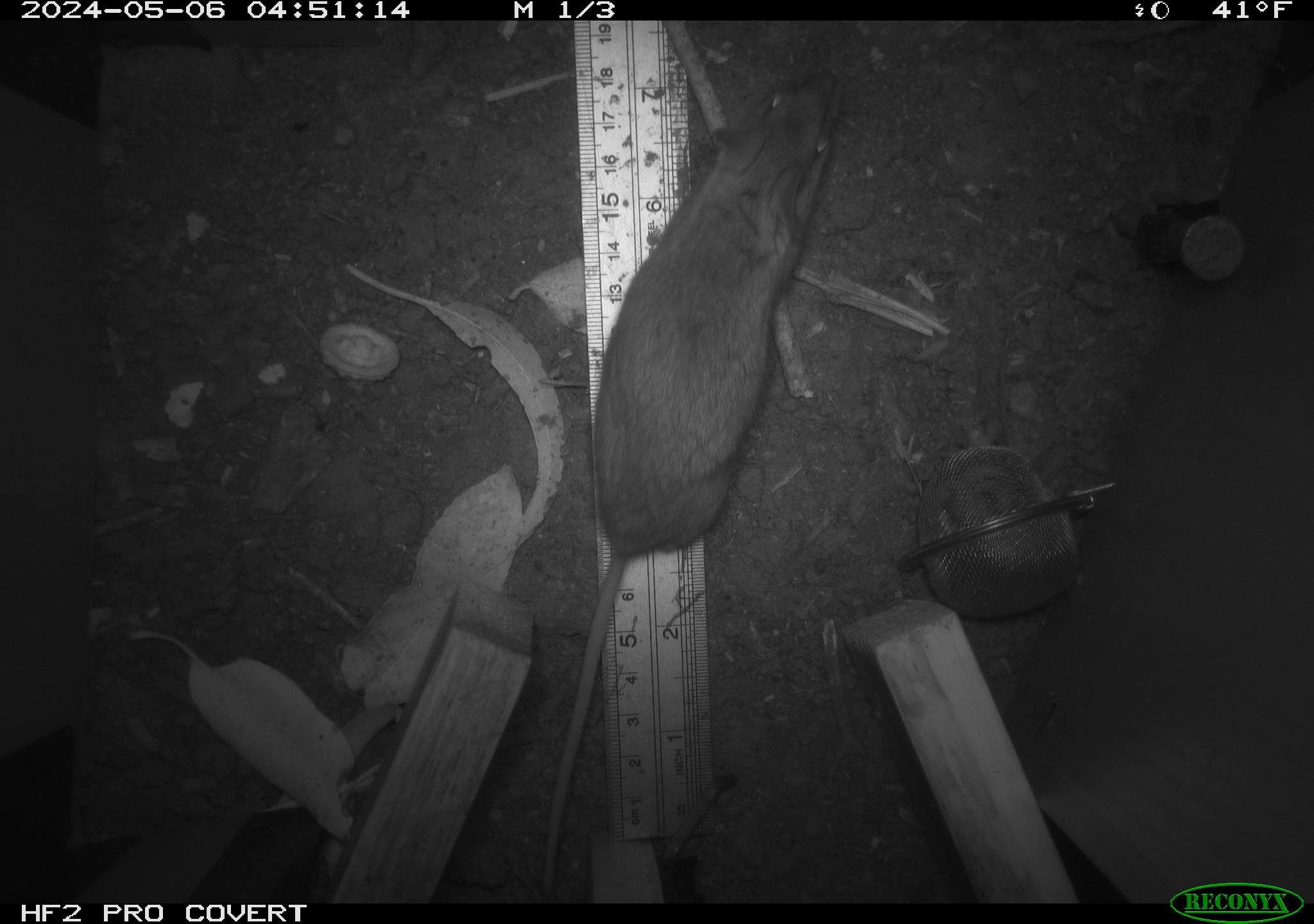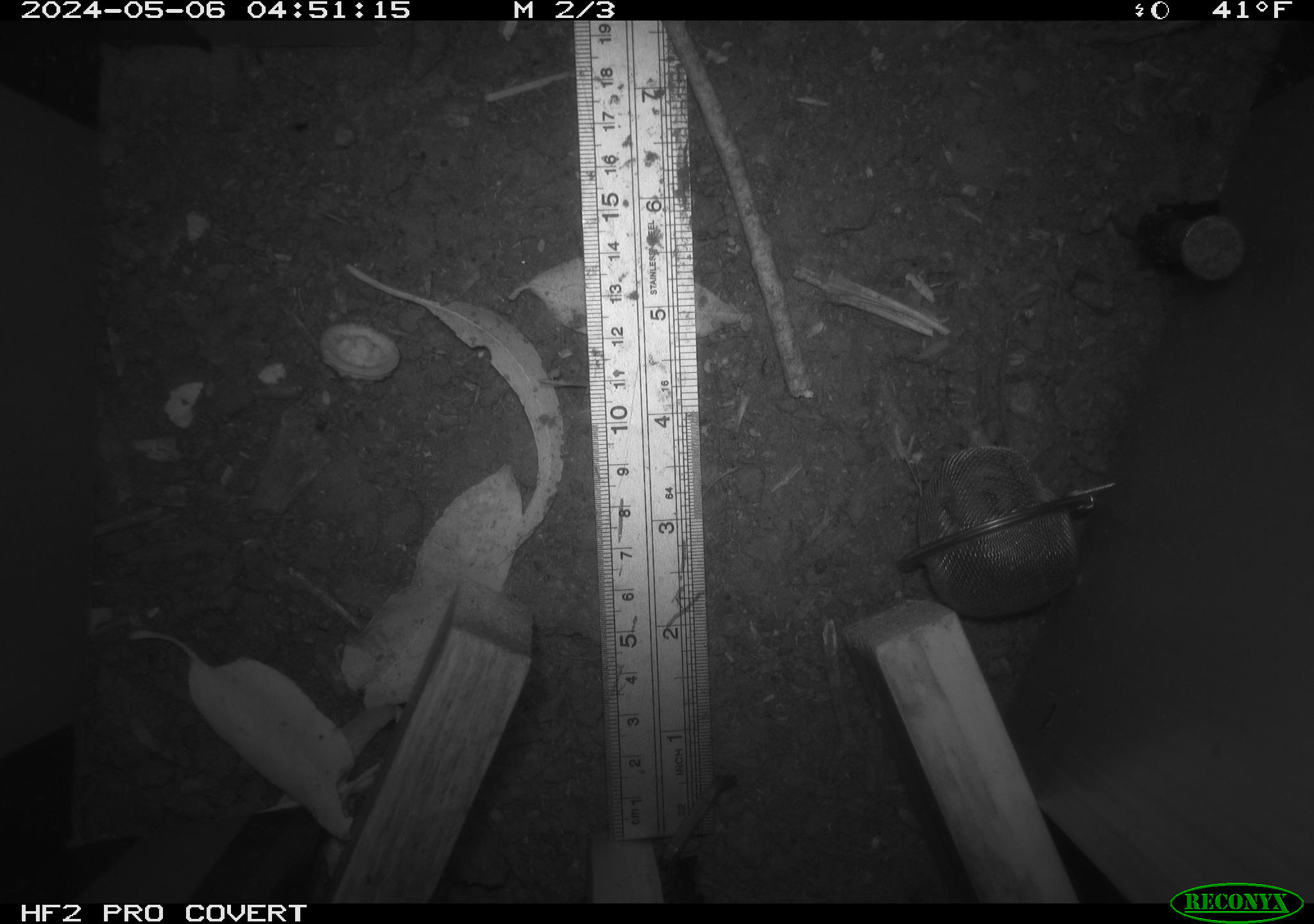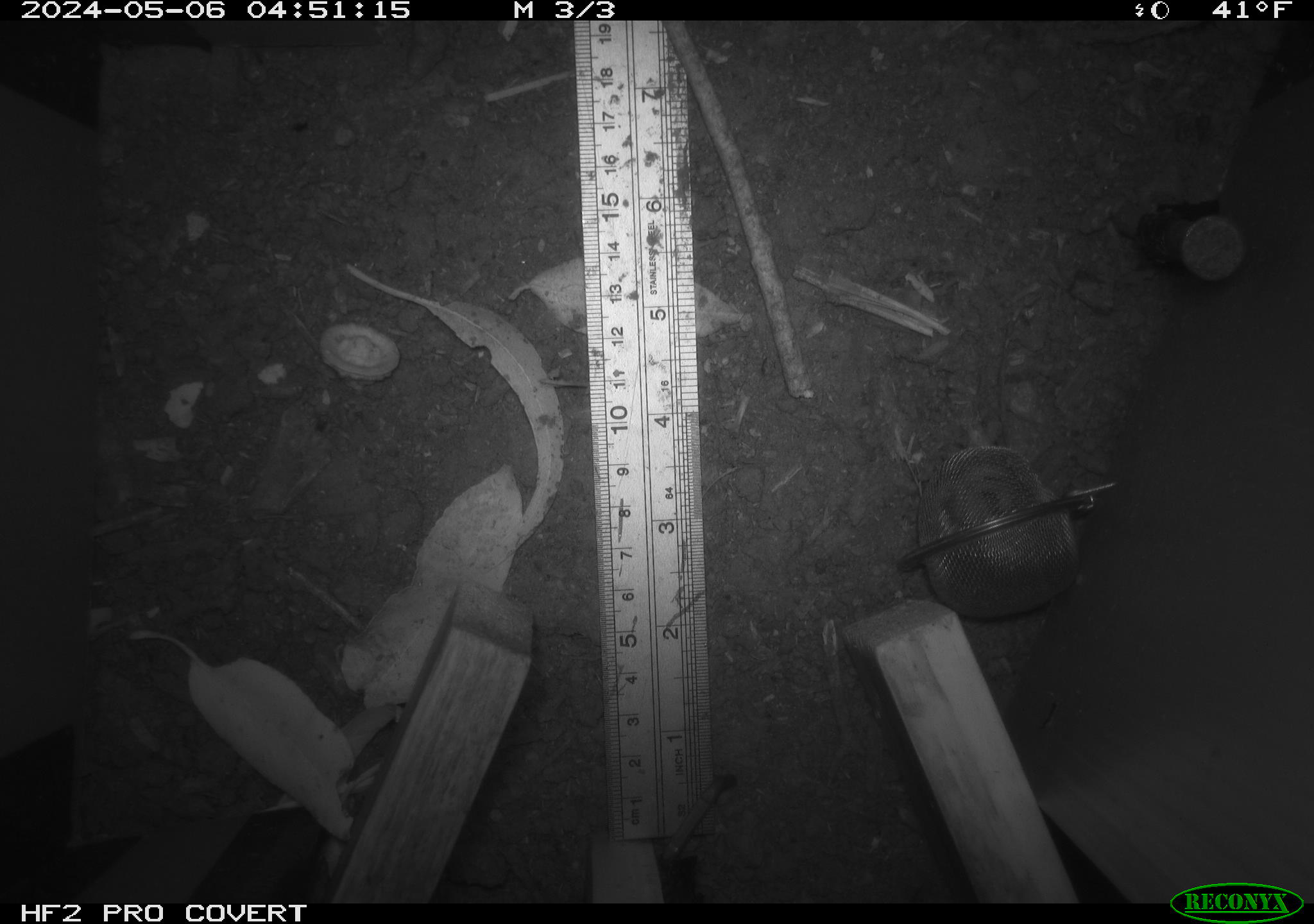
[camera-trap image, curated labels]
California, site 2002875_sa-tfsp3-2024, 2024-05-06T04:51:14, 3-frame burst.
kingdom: Animalia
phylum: Chordata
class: Mammalia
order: Rodentia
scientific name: Rodentia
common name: mouse species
Mouse species (Rodentia).